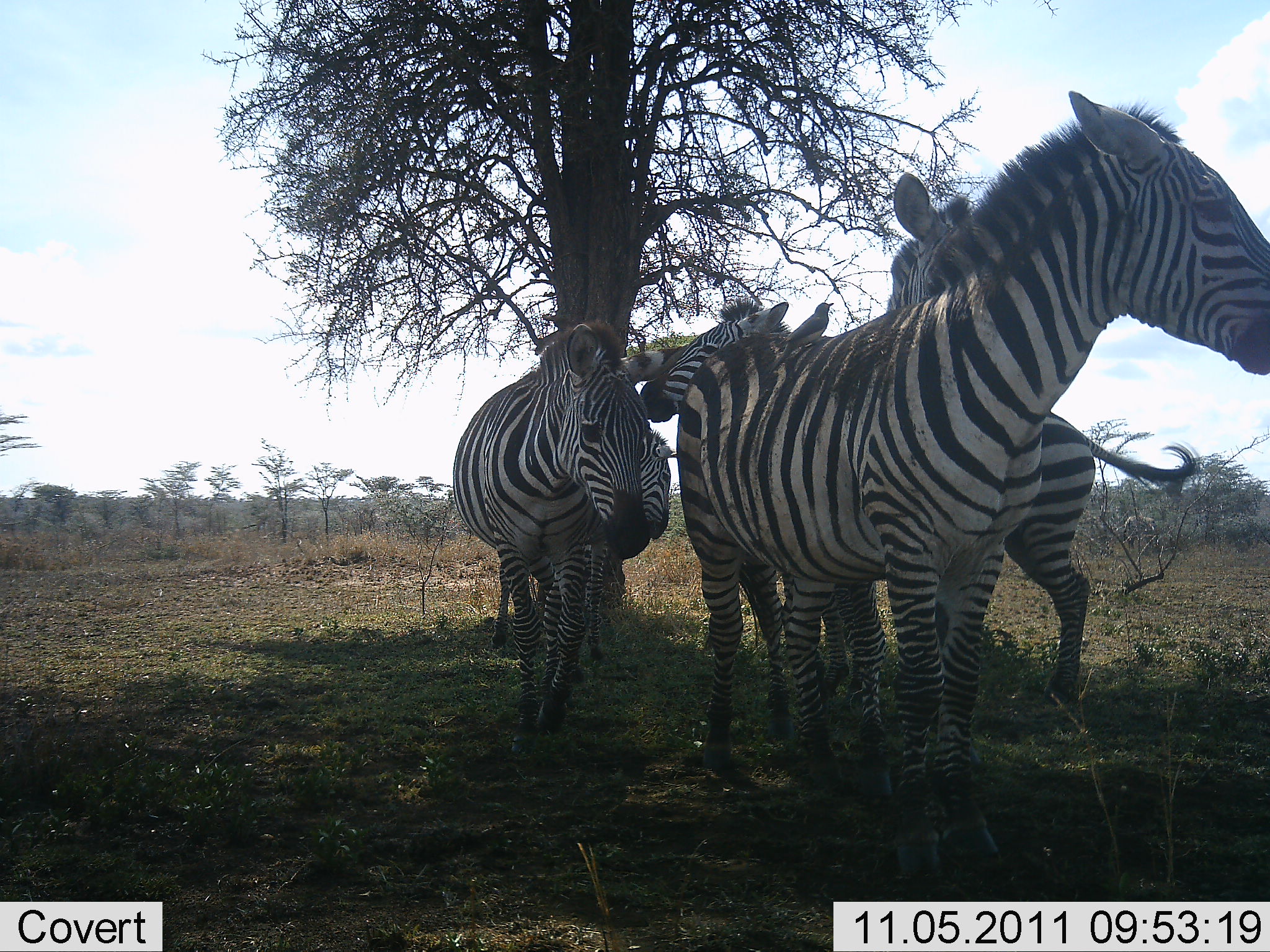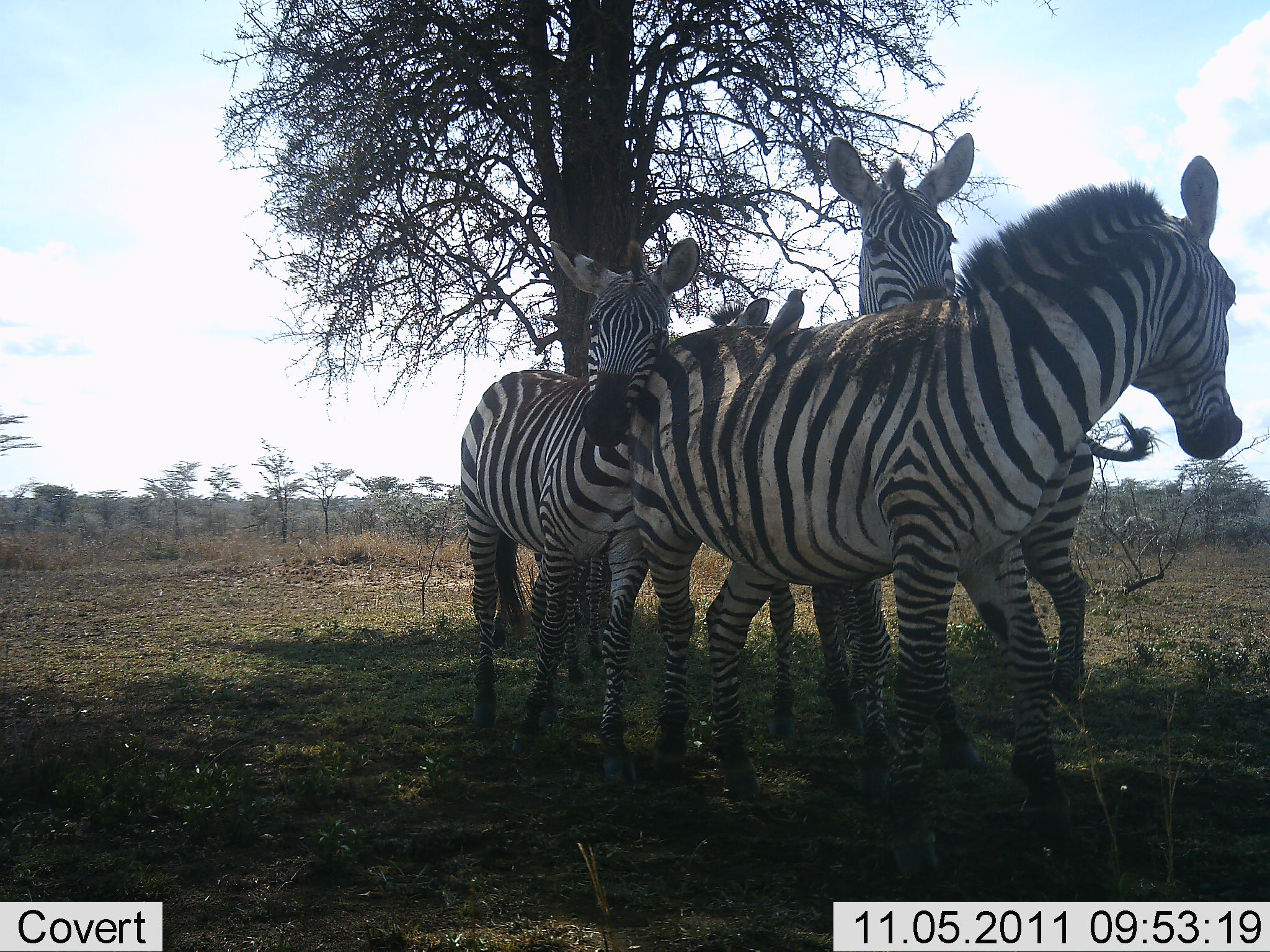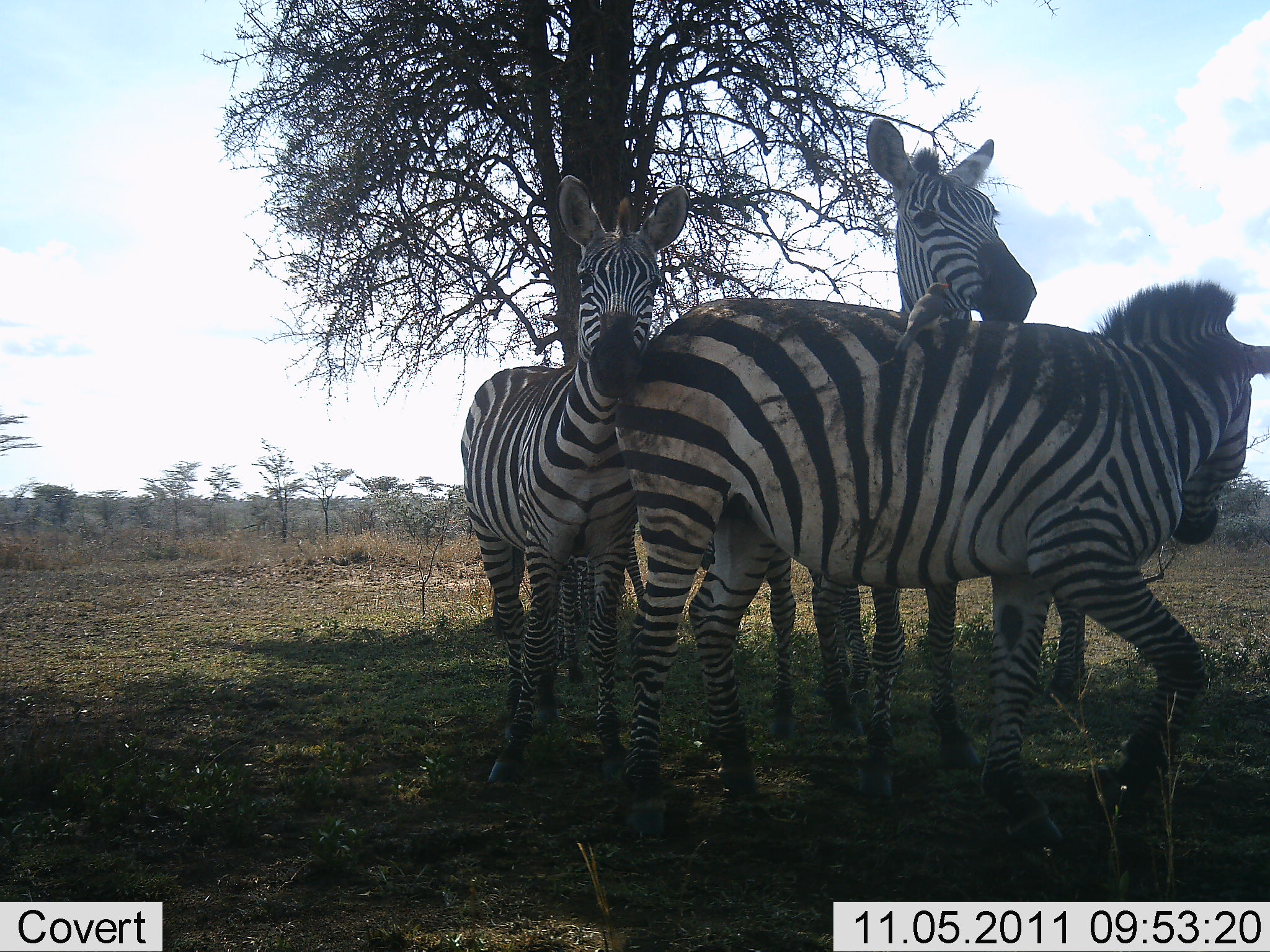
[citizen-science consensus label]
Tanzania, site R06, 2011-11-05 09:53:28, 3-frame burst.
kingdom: Animalia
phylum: Chordata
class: Mammalia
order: Perissodactyla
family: Equidae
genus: Equus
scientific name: Equus quagga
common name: plains zebra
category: zebra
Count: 4.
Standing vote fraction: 53%.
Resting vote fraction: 7%.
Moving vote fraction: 20%.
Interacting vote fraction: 47%.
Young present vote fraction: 0%.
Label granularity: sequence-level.